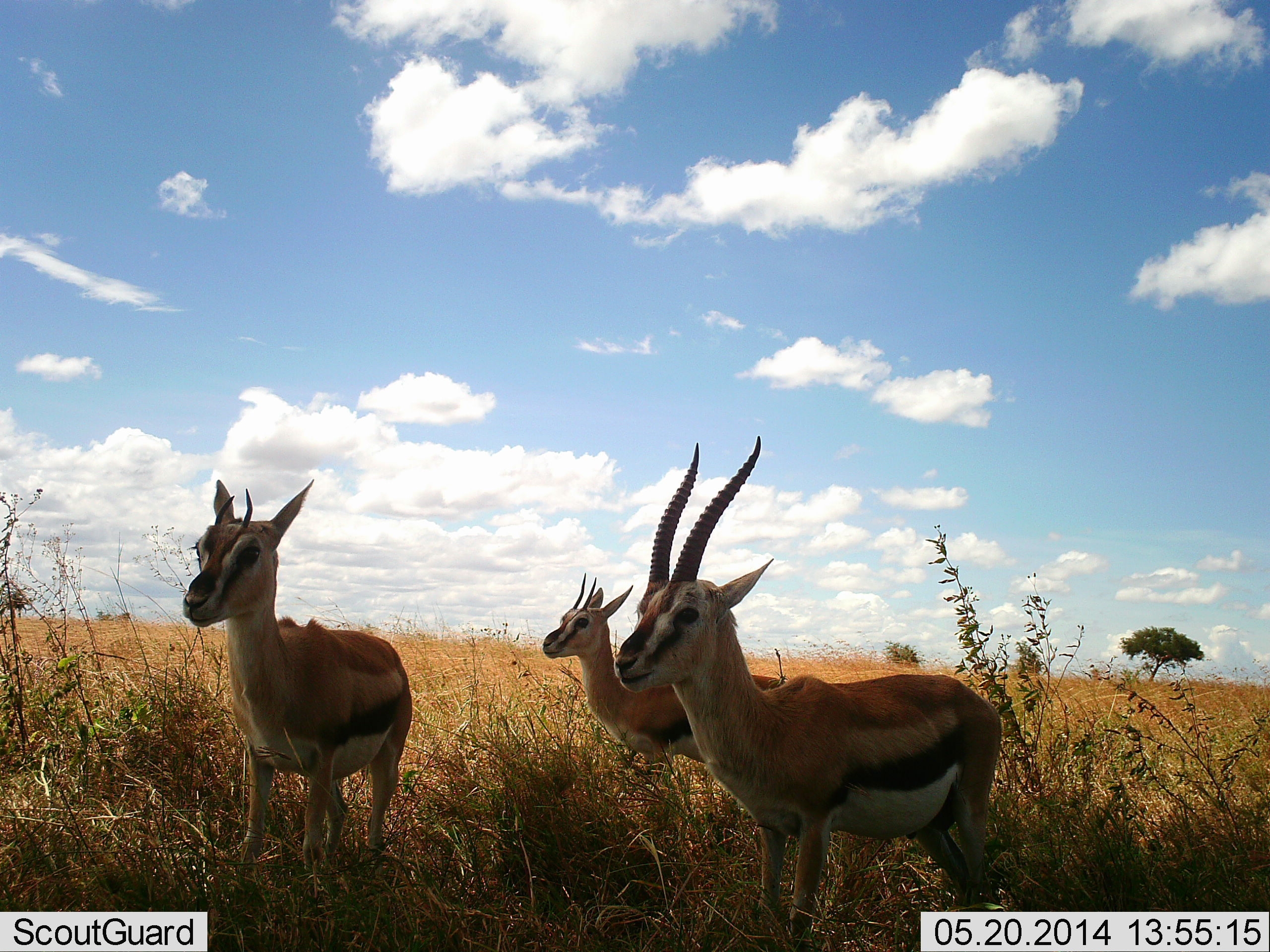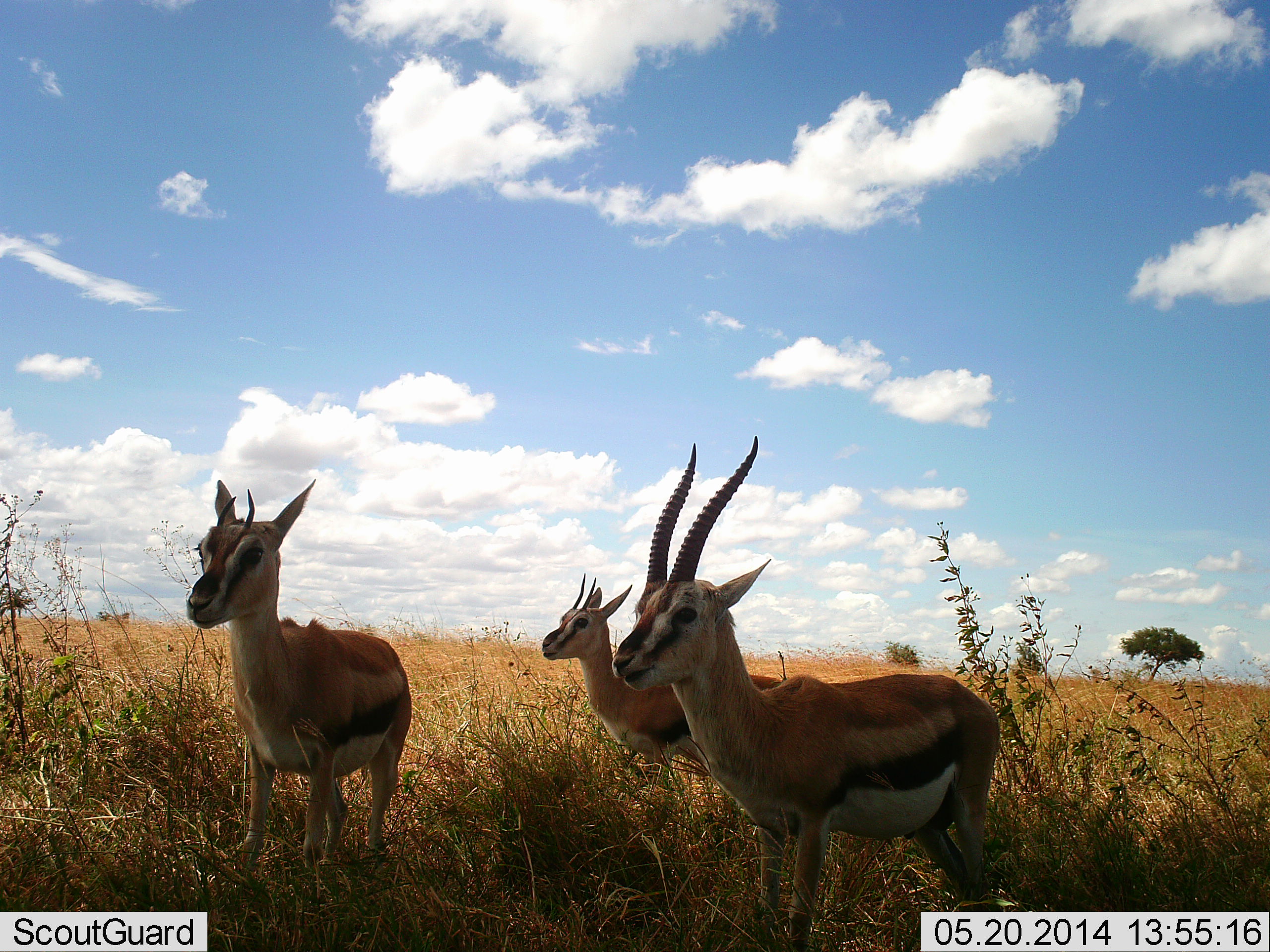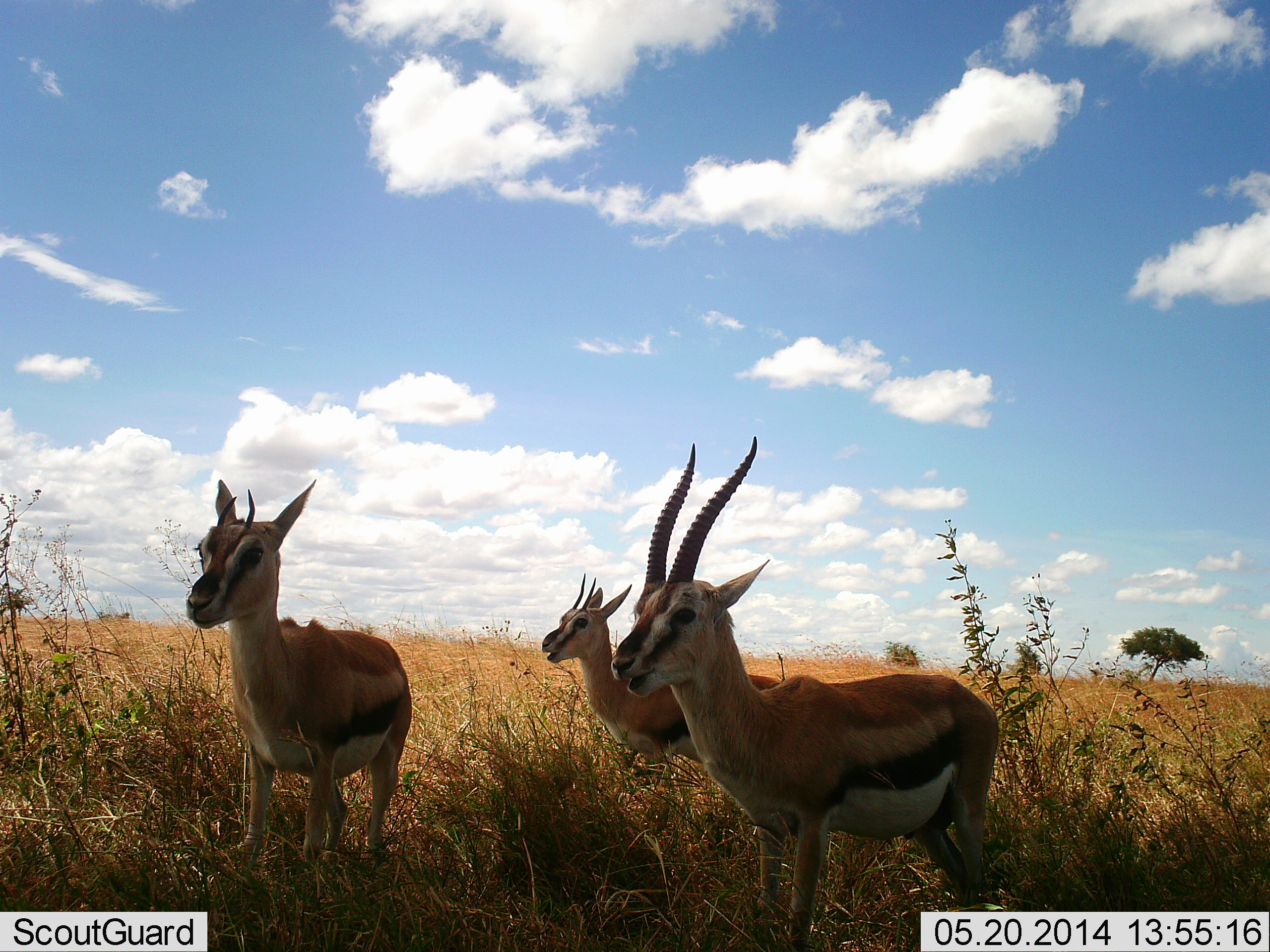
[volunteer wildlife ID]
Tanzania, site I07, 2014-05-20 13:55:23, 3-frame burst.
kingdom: Animalia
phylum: Chordata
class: Mammalia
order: Artiodactyla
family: Bovidae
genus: Eudorcas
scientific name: Eudorcas thomsonii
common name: thomson's gazelle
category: gazellethomsons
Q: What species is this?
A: Gazellethomsons (thomson's gazelle) (Eudorcas thomsonii).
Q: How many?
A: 3.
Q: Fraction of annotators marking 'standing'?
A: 80%.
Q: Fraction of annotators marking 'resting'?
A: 0%.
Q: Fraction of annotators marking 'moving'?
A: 10%.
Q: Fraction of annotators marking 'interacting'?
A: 0%.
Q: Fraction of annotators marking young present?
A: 0%.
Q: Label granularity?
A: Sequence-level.